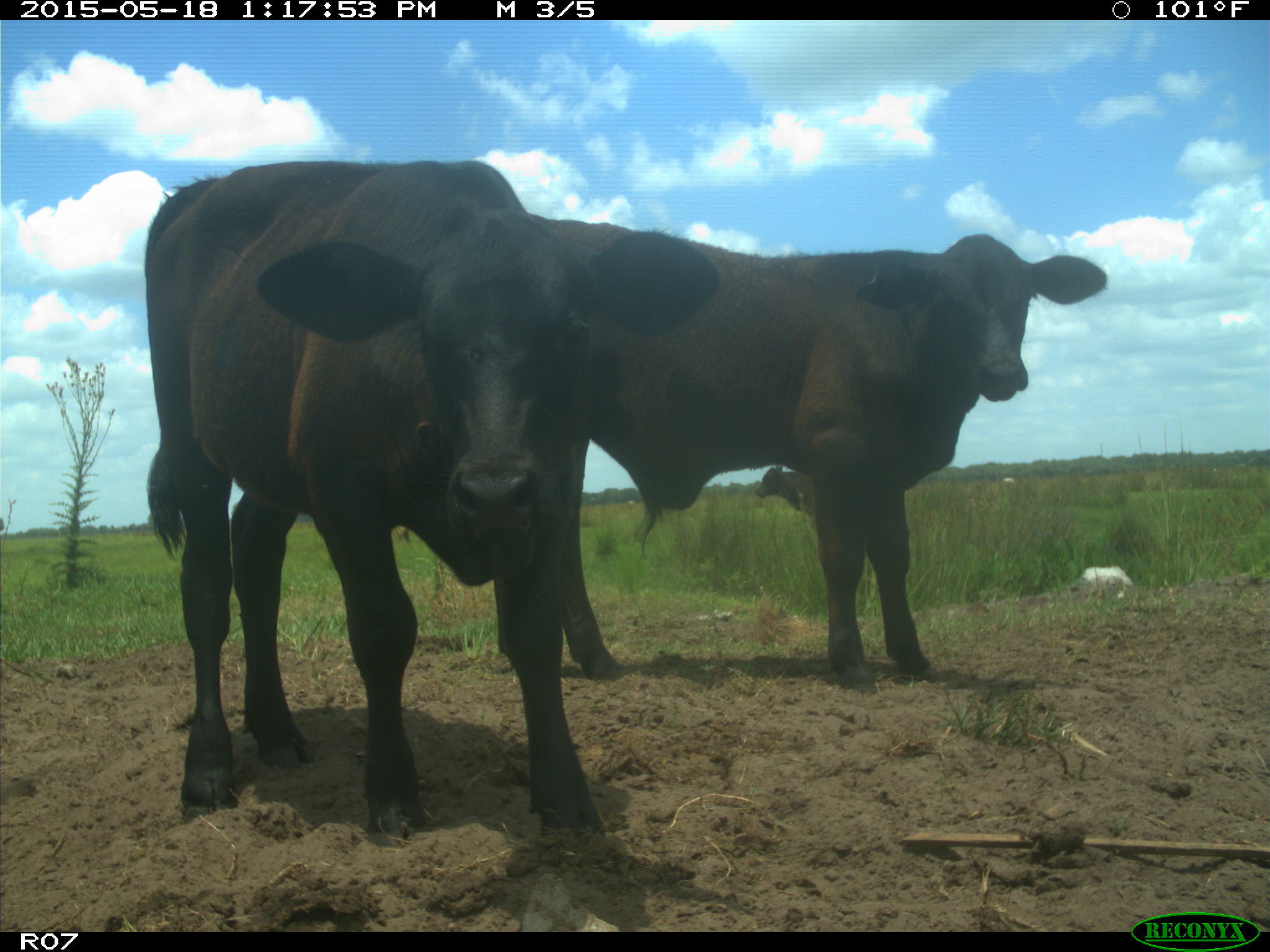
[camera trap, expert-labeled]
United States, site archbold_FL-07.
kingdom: Animalia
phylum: Chordata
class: Mammalia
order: Artiodactyla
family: Bovidae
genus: Bos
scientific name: Bos taurus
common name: domestic cow